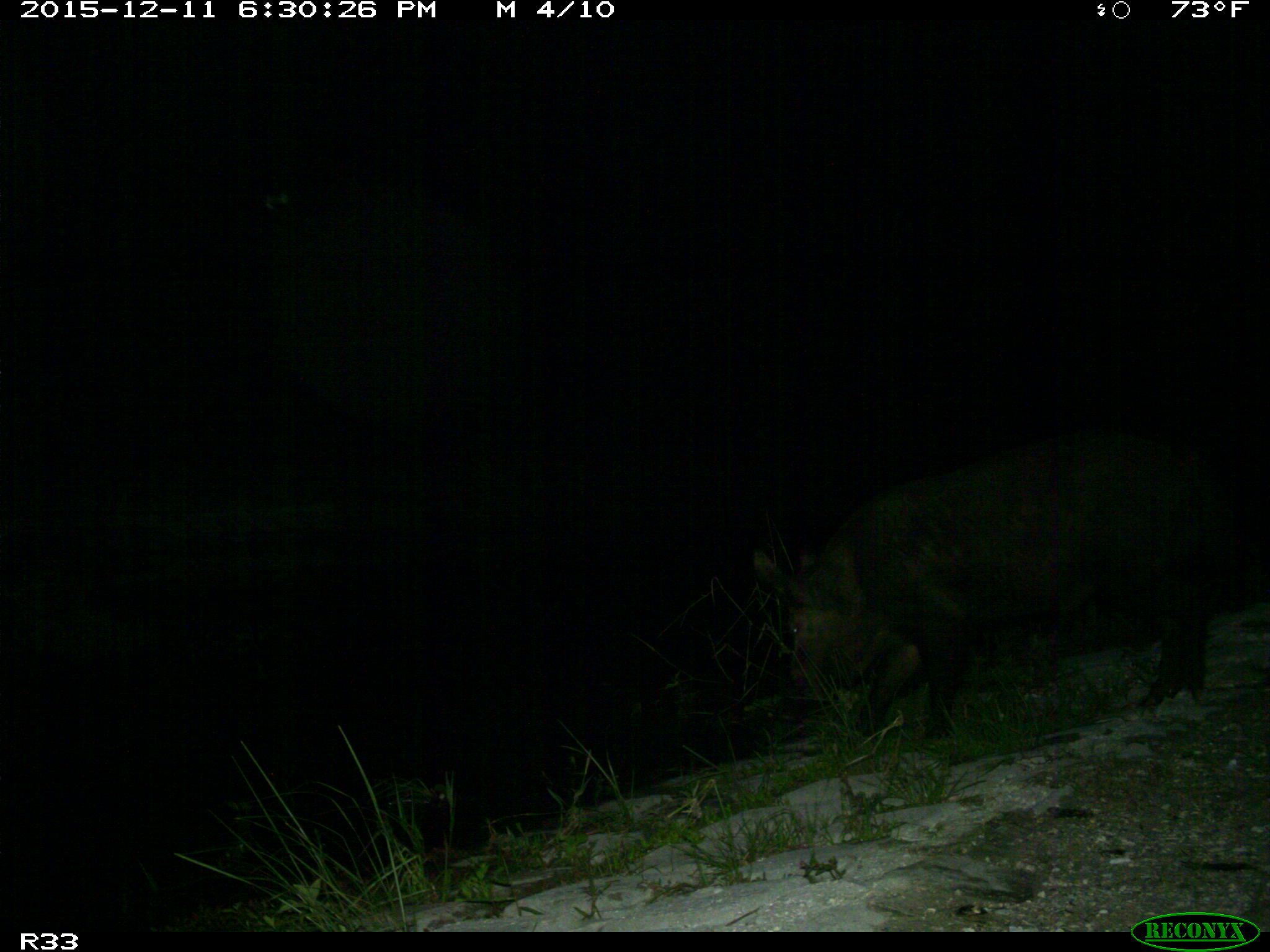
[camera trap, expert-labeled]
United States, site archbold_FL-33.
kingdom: Animalia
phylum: Chordata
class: Mammalia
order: Artiodactyla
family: Suidae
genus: Sus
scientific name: Sus scrofa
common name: wild boar